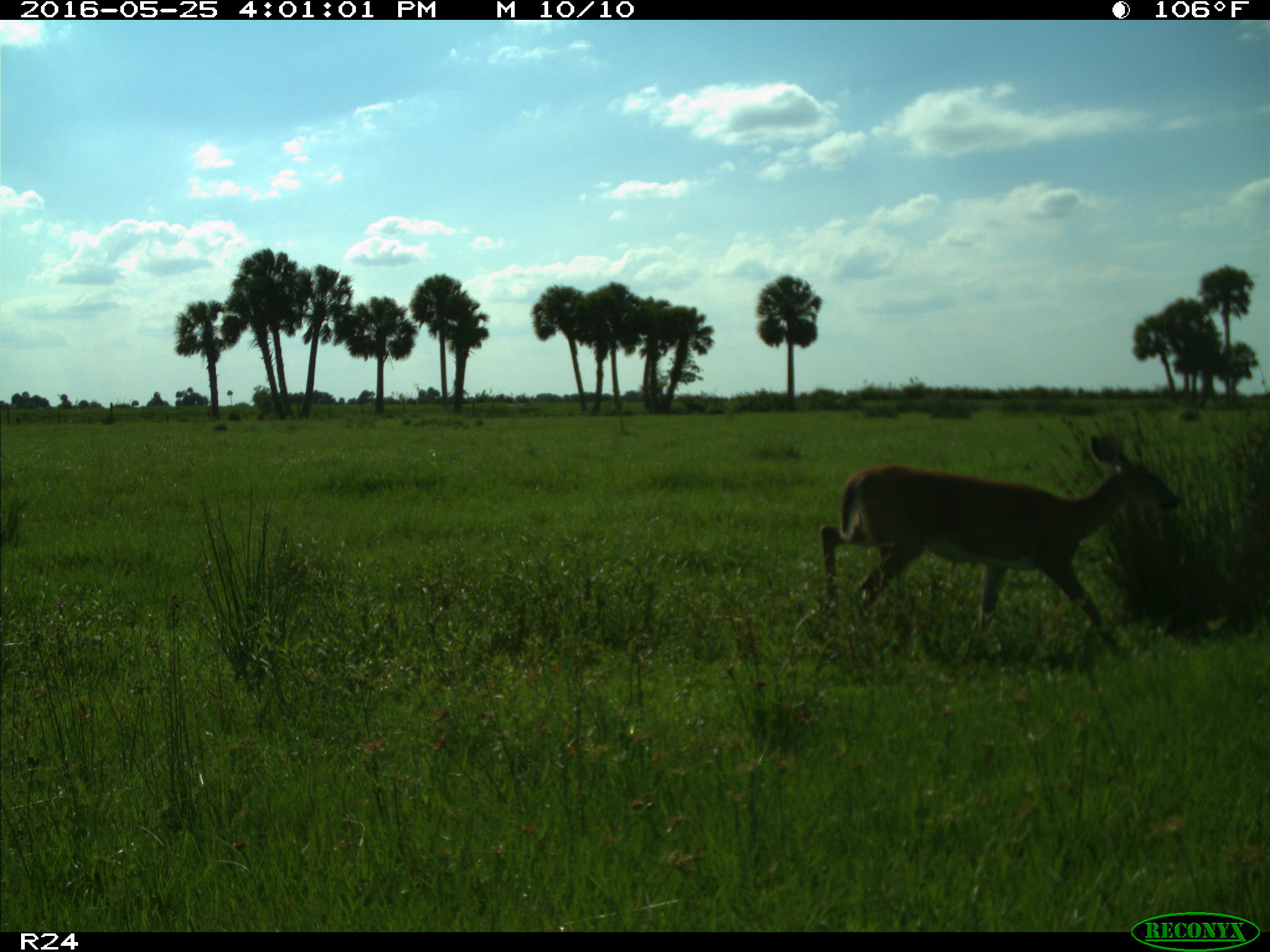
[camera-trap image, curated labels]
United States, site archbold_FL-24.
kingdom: Animalia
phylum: Chordata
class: Mammalia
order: Artiodactyla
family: Cervidae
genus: Odocoileus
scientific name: Odocoileus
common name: deer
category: unidentified deer